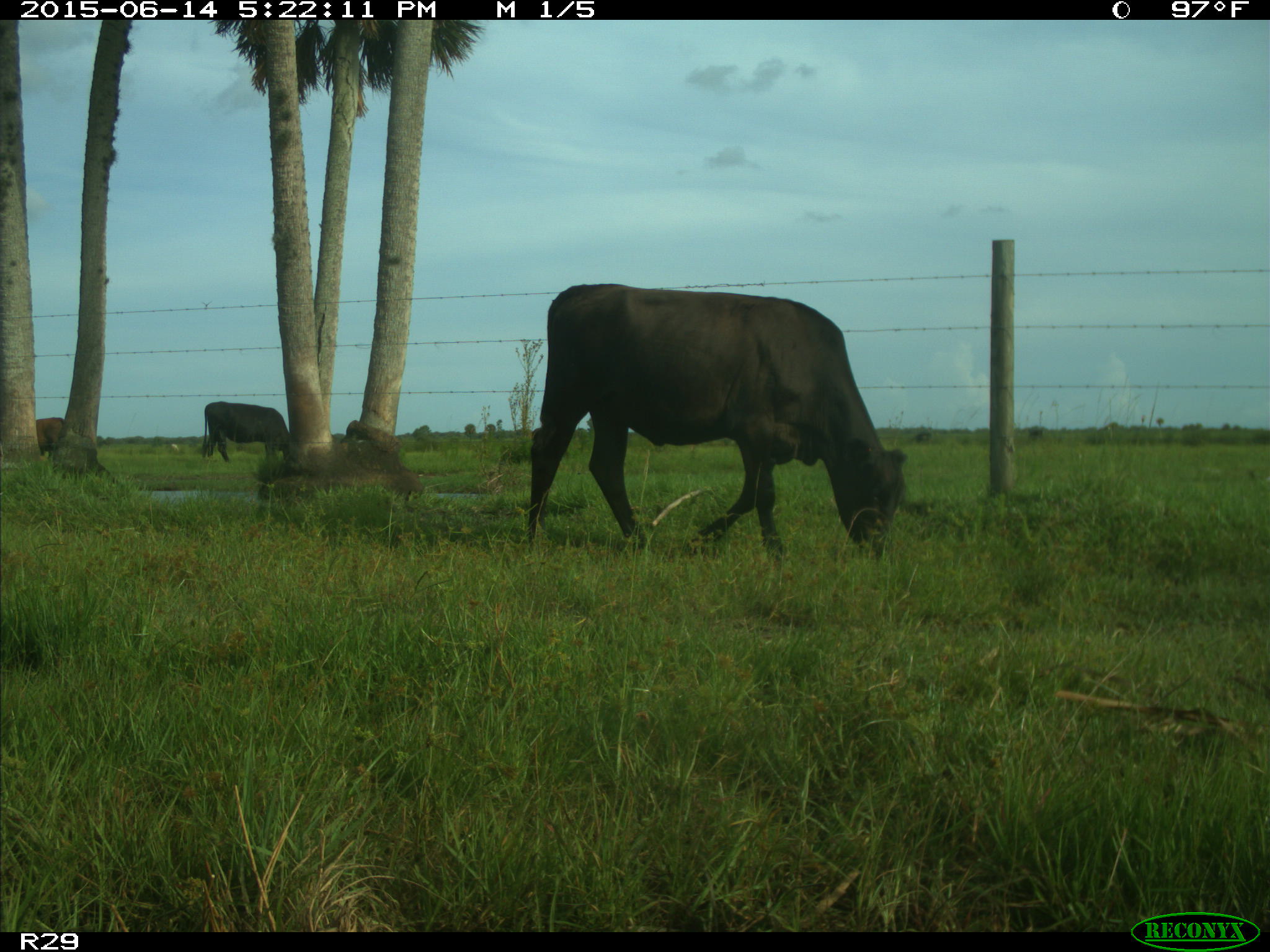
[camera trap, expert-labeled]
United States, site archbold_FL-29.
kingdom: Animalia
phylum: Chordata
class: Mammalia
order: Artiodactyla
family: Bovidae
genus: Bos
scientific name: Bos taurus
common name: domestic cow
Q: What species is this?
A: Bos taurus (domestic cow).